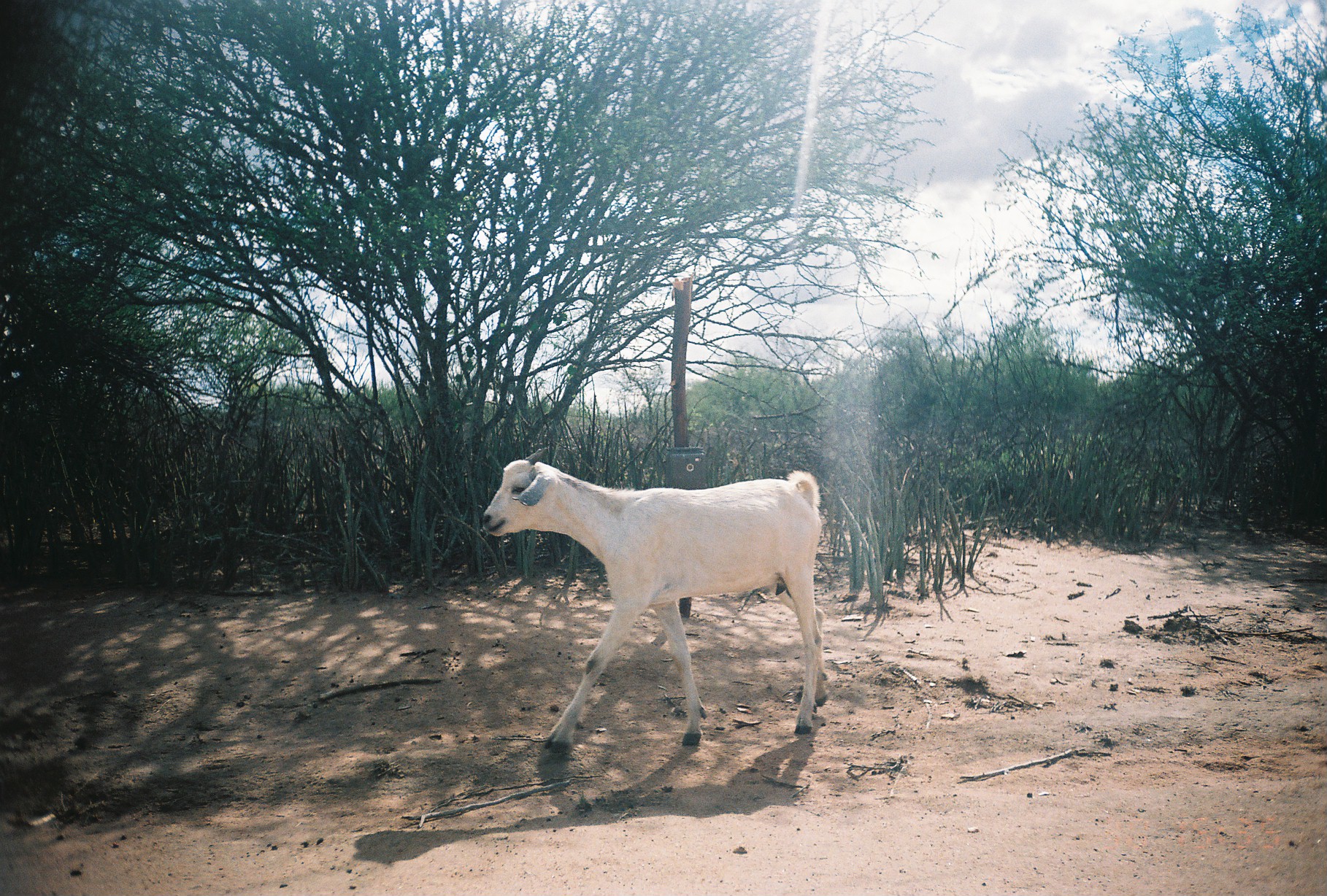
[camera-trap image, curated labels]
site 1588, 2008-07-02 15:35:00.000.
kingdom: Animalia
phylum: Chordata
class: Mammalia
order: Artiodactyla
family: Bovidae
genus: Capra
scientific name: Capra aegagrus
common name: wild goat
Capra aegagrus (wild goat), count 1.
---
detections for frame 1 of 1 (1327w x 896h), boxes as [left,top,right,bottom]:
capra aegagrus: [478,442,829,753]